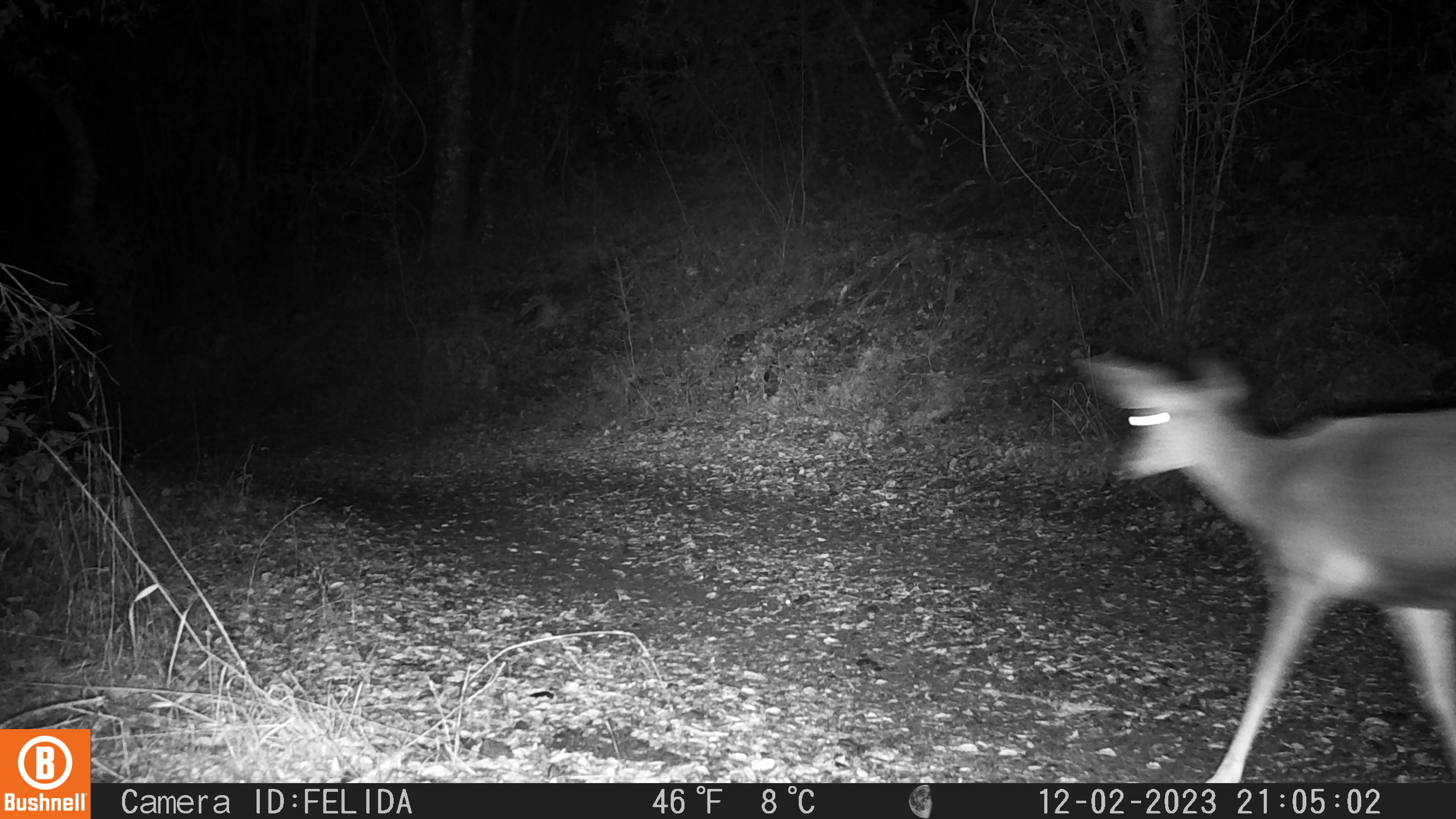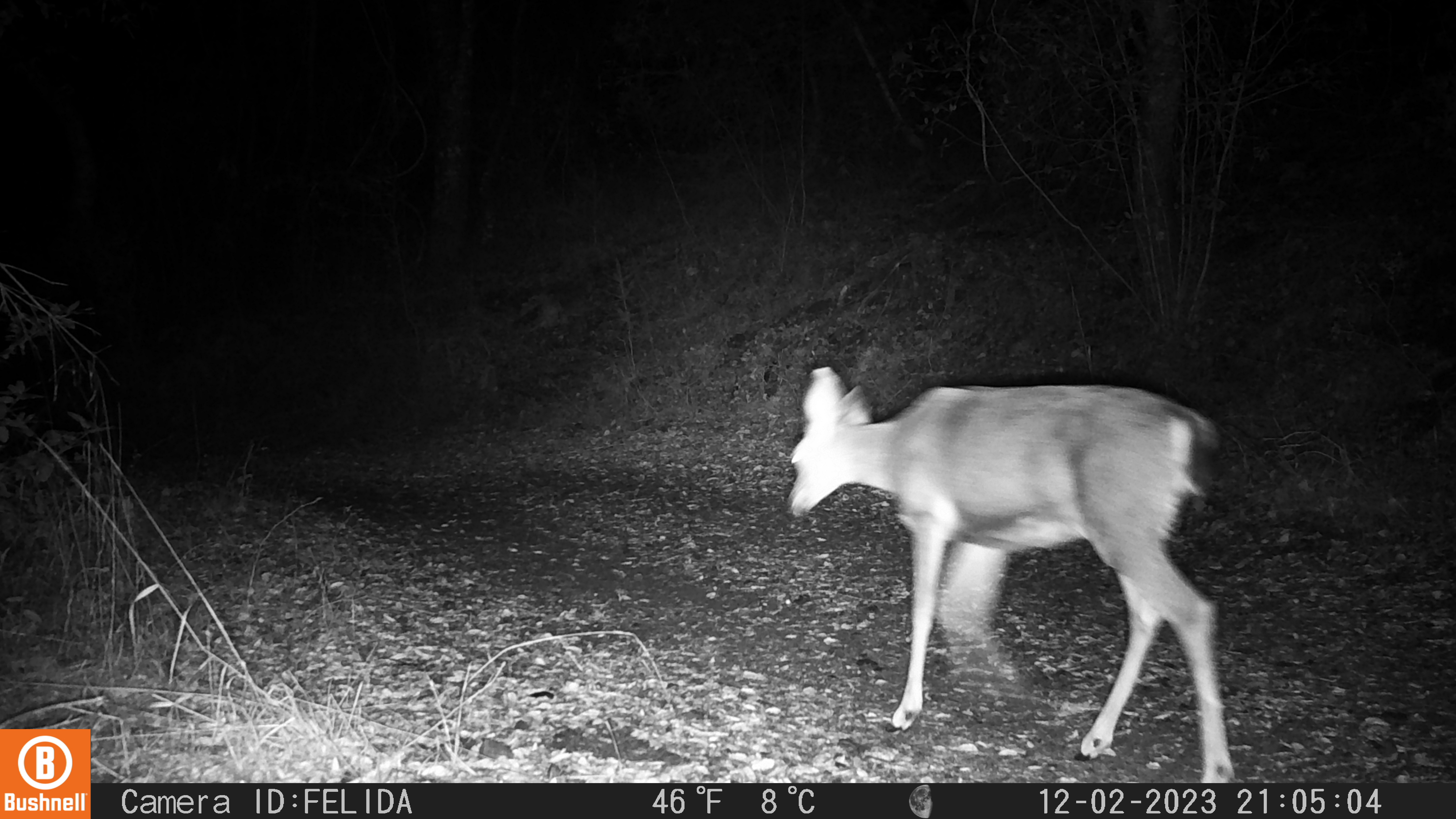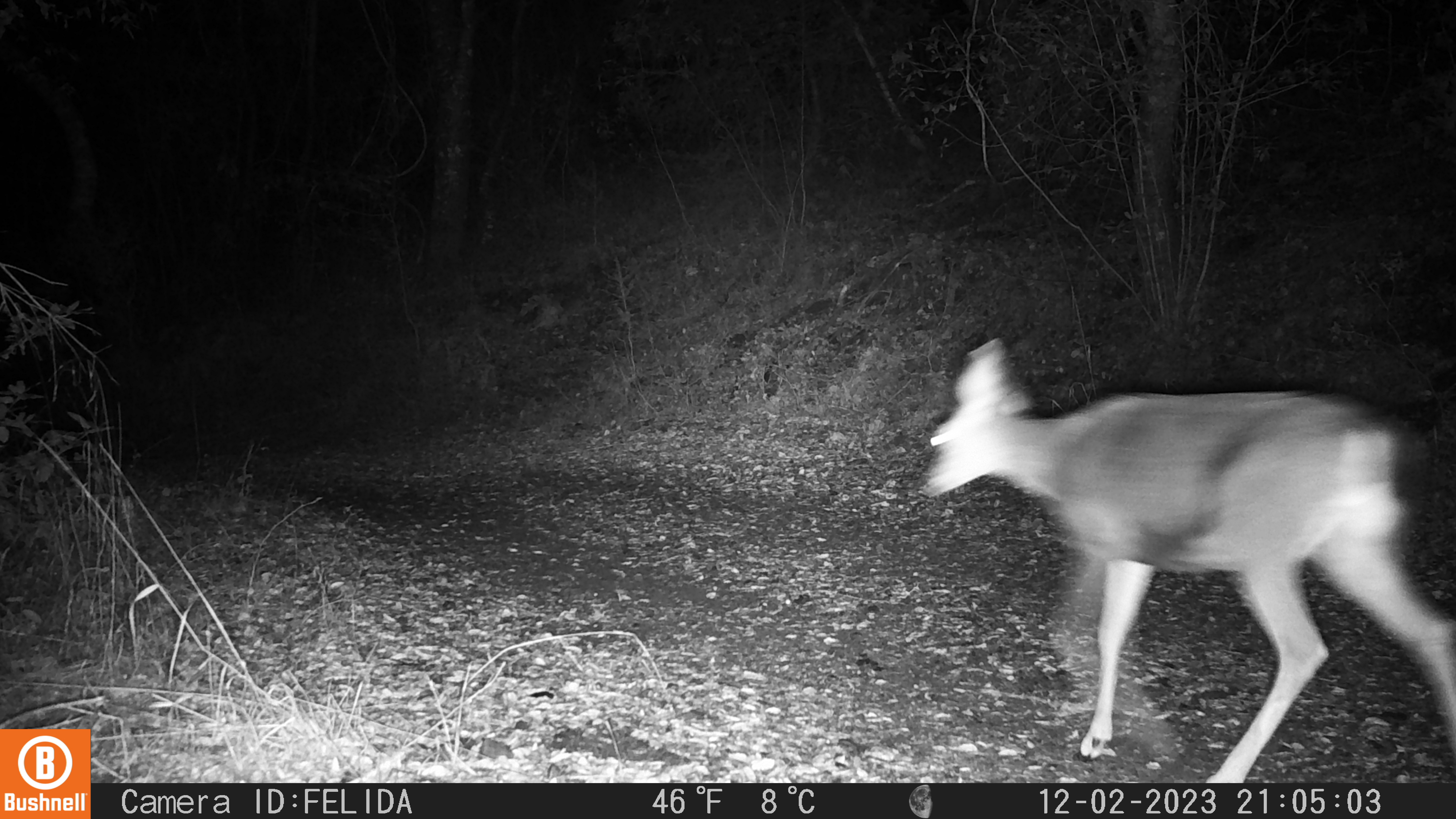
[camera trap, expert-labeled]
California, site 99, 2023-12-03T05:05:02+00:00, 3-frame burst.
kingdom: Animalia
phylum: Chordata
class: Mammalia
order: Artiodactyla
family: Cervidae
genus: Odocoileus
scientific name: Odocoileus hemionus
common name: mule deer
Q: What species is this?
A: Mule deer (Odocoileus hemionus).